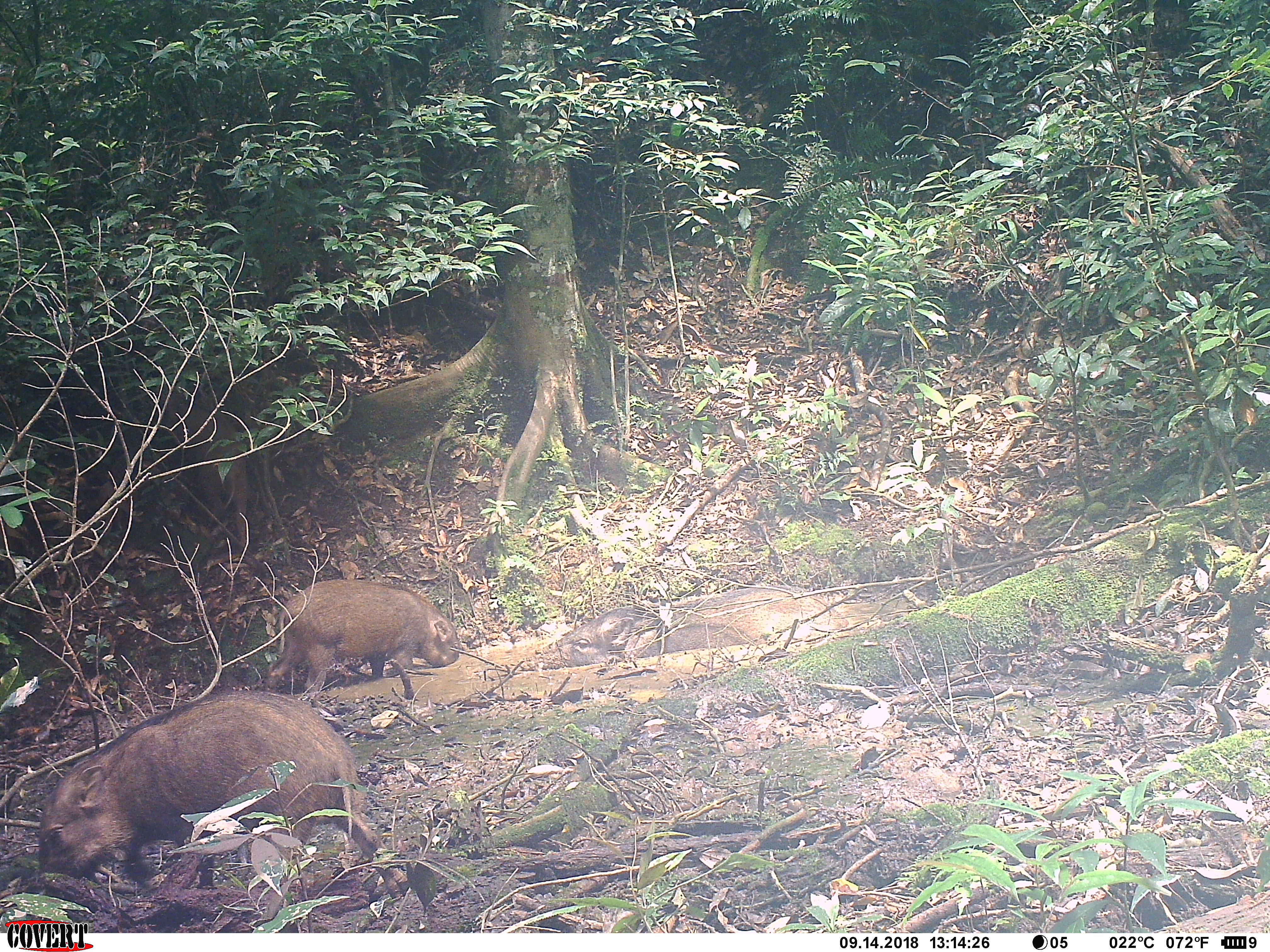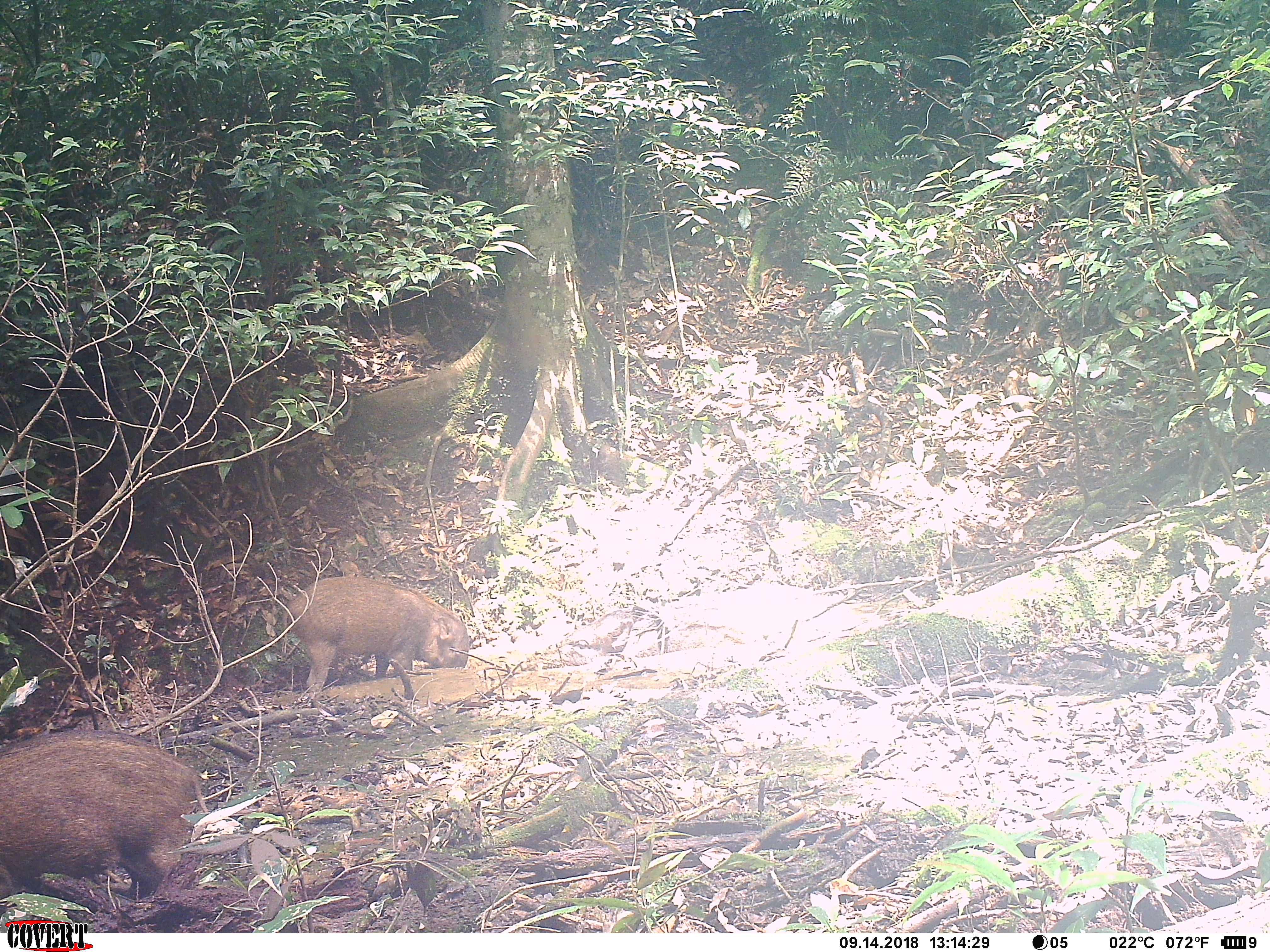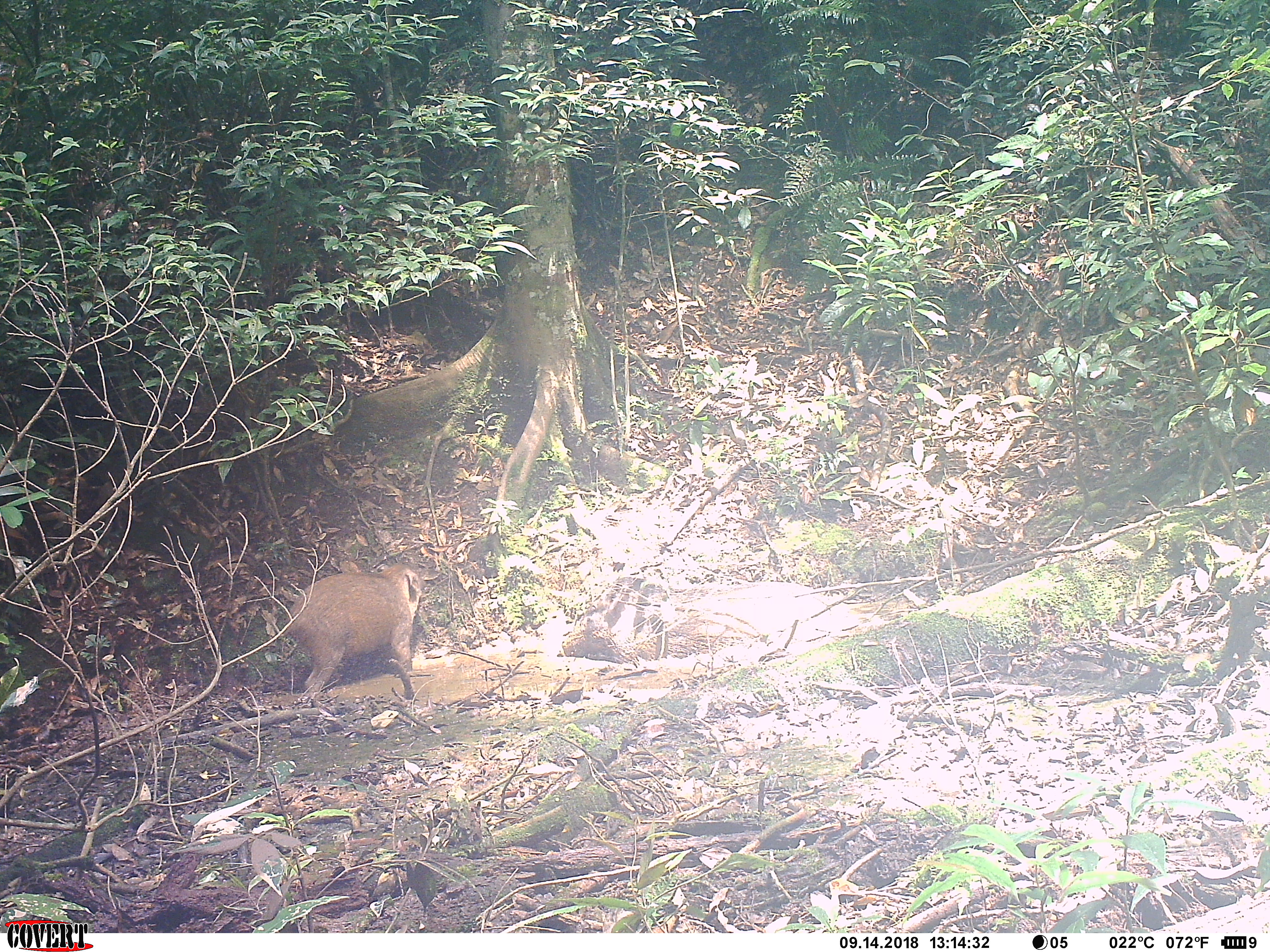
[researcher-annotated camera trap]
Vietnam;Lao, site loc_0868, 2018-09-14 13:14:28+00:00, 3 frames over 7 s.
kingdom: Animalia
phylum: Chordata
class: Mammalia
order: Artiodactyla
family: Suidae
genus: Sus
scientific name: Sus scrofa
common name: eurasian wild pig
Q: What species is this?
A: Eurasian wild pig (Sus scrofa).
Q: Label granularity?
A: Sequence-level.